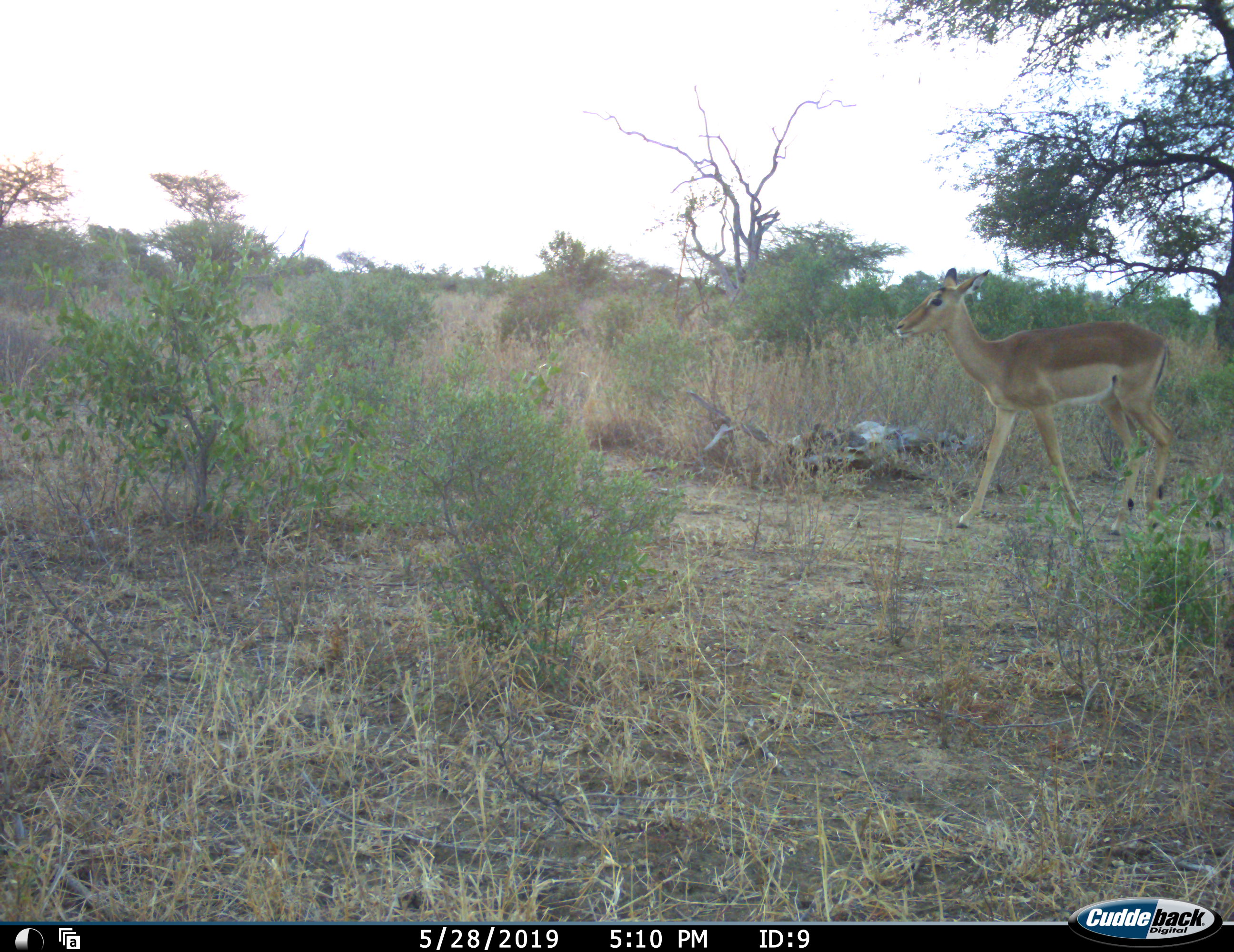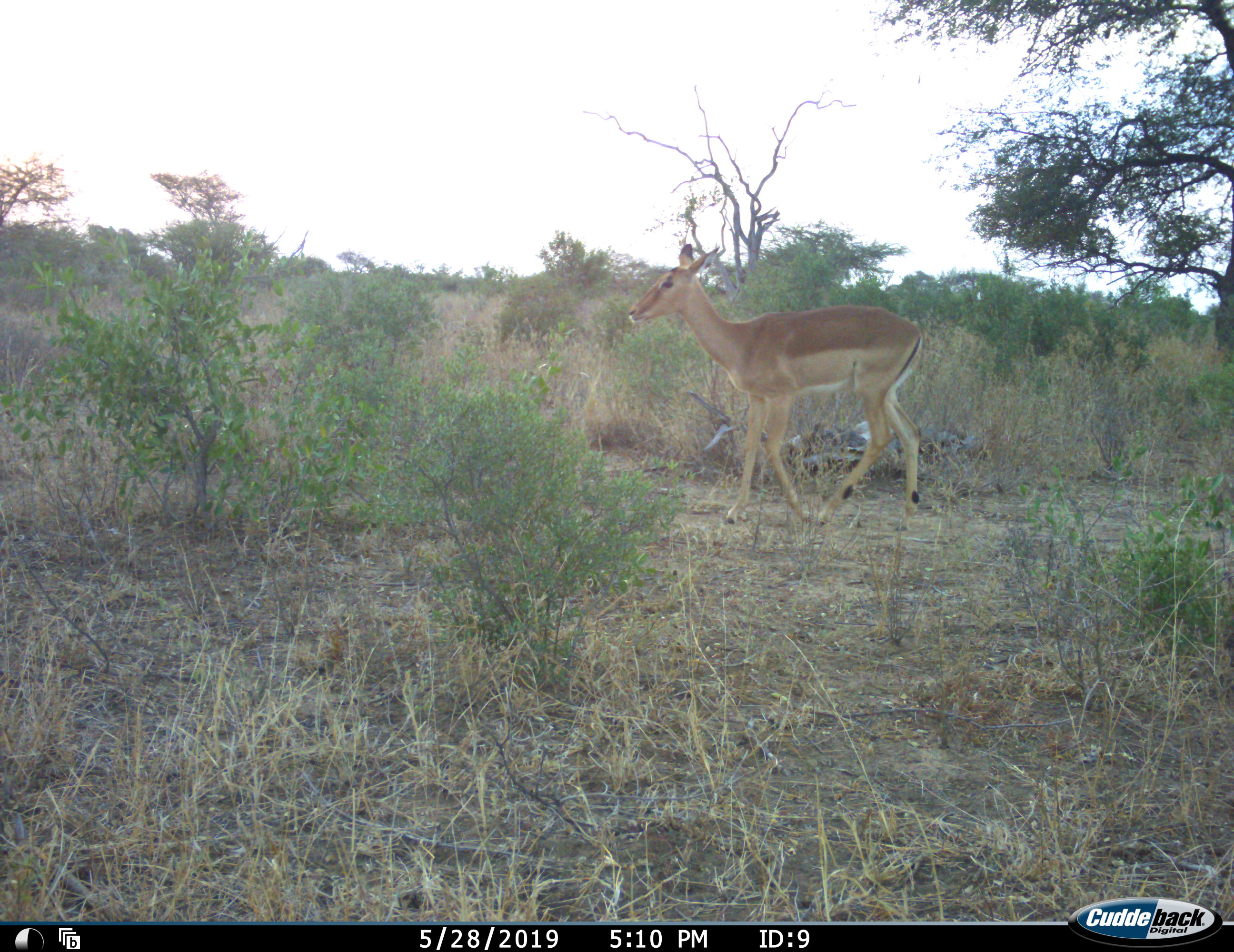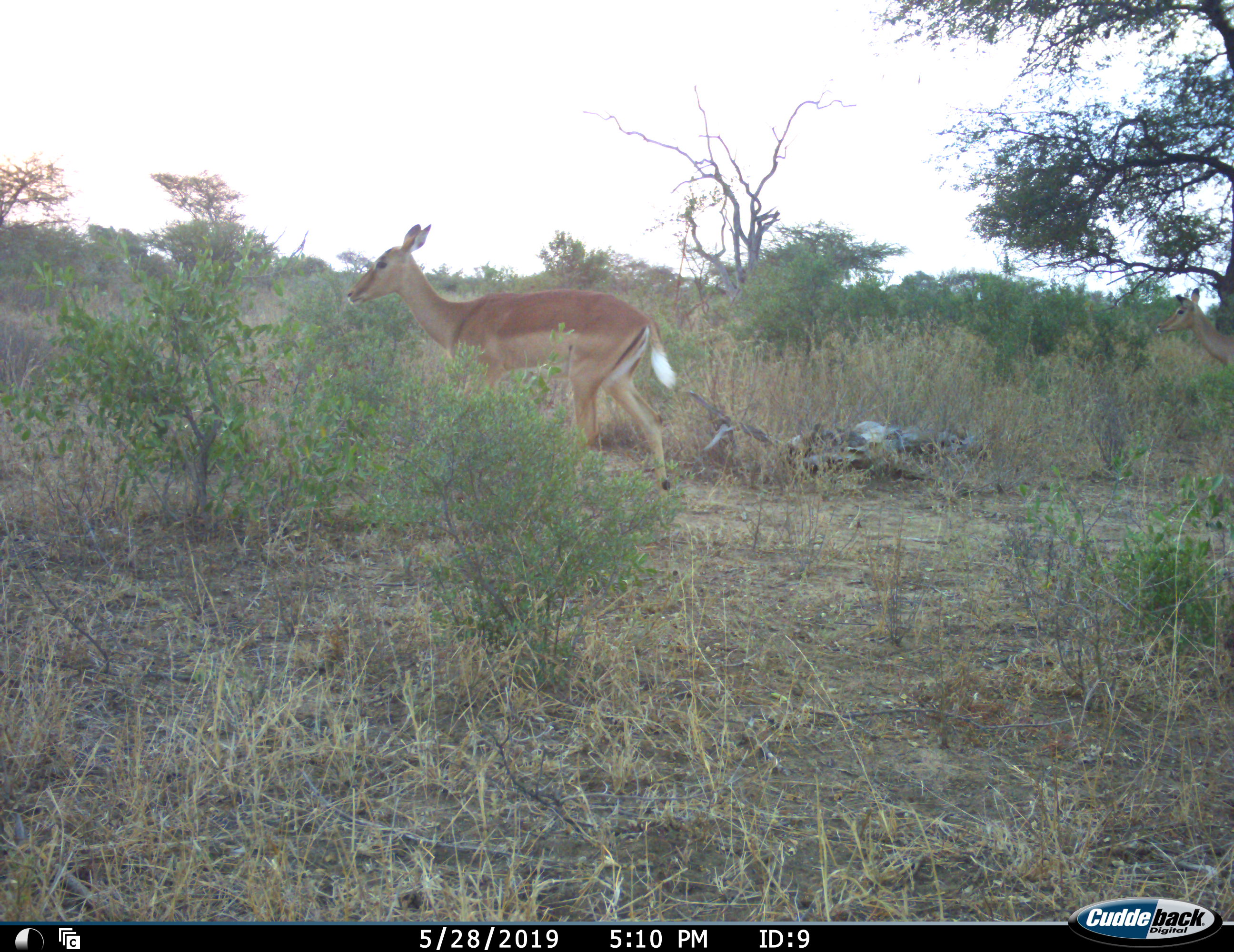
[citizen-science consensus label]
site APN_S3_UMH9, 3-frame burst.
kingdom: Animalia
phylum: Chordata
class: Mammalia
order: Artiodactyla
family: Bovidae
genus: Aepyceros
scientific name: Aepyceros melampus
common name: impala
Impala (Aepyceros melampus), count 2. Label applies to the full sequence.